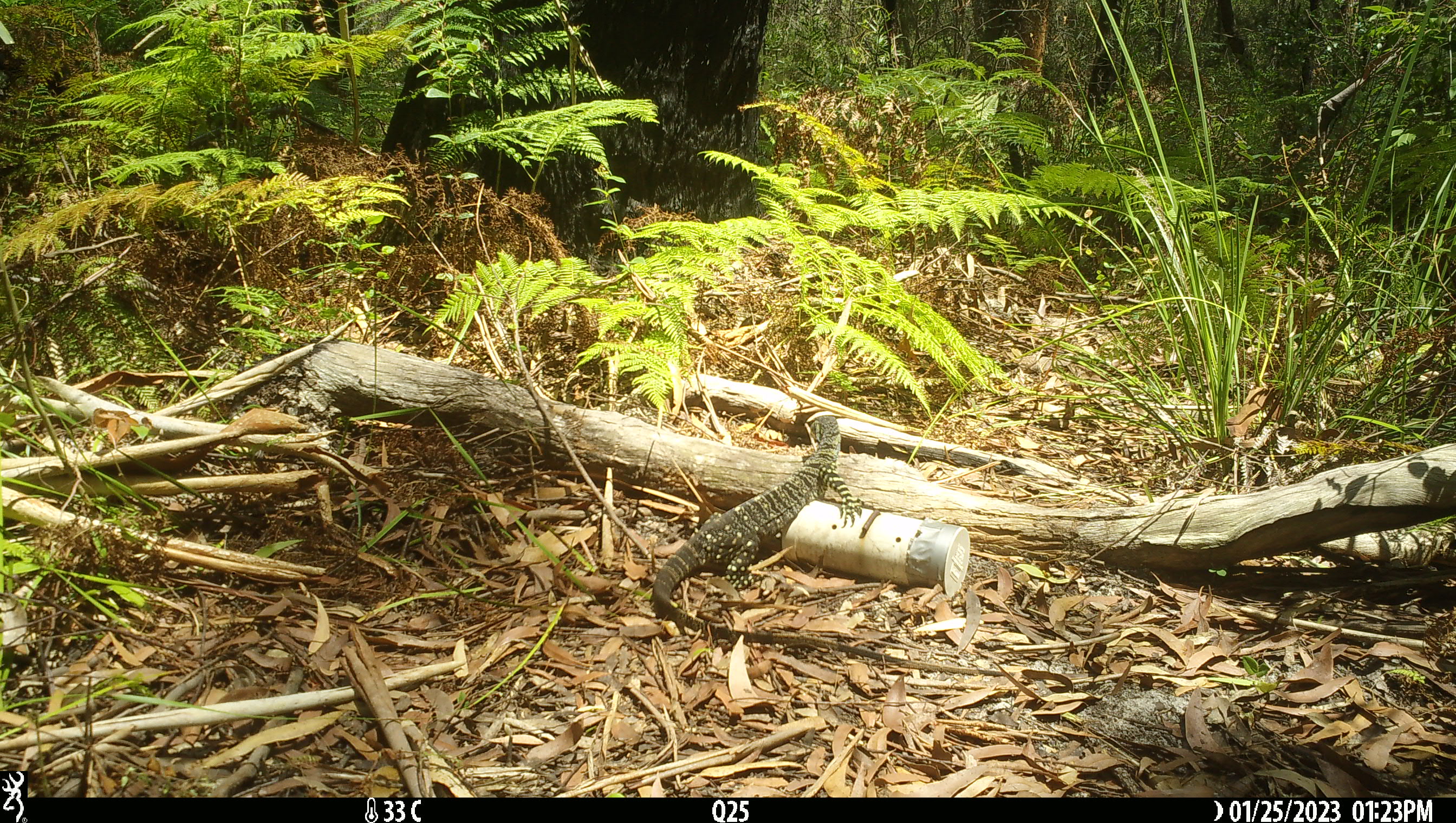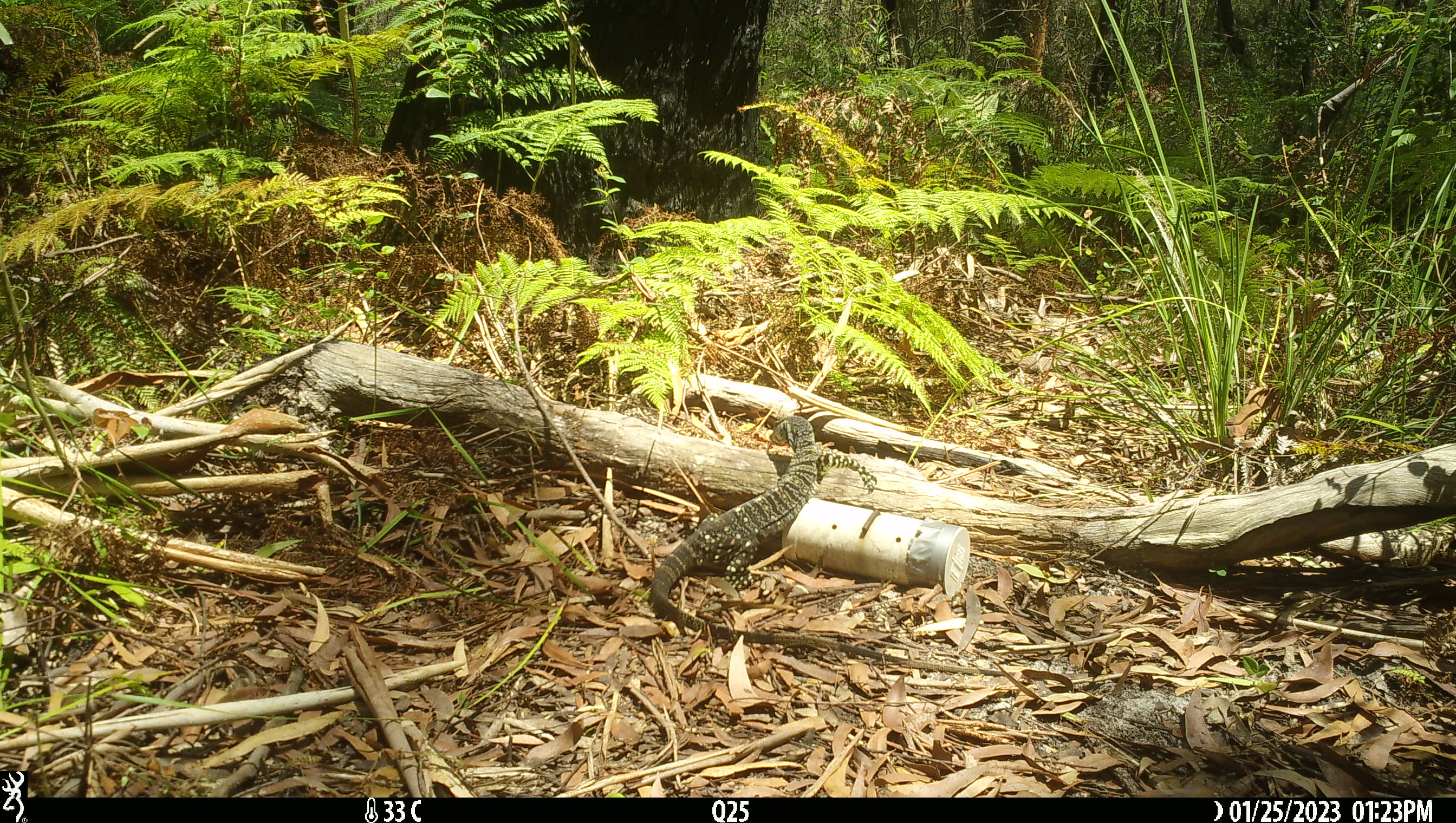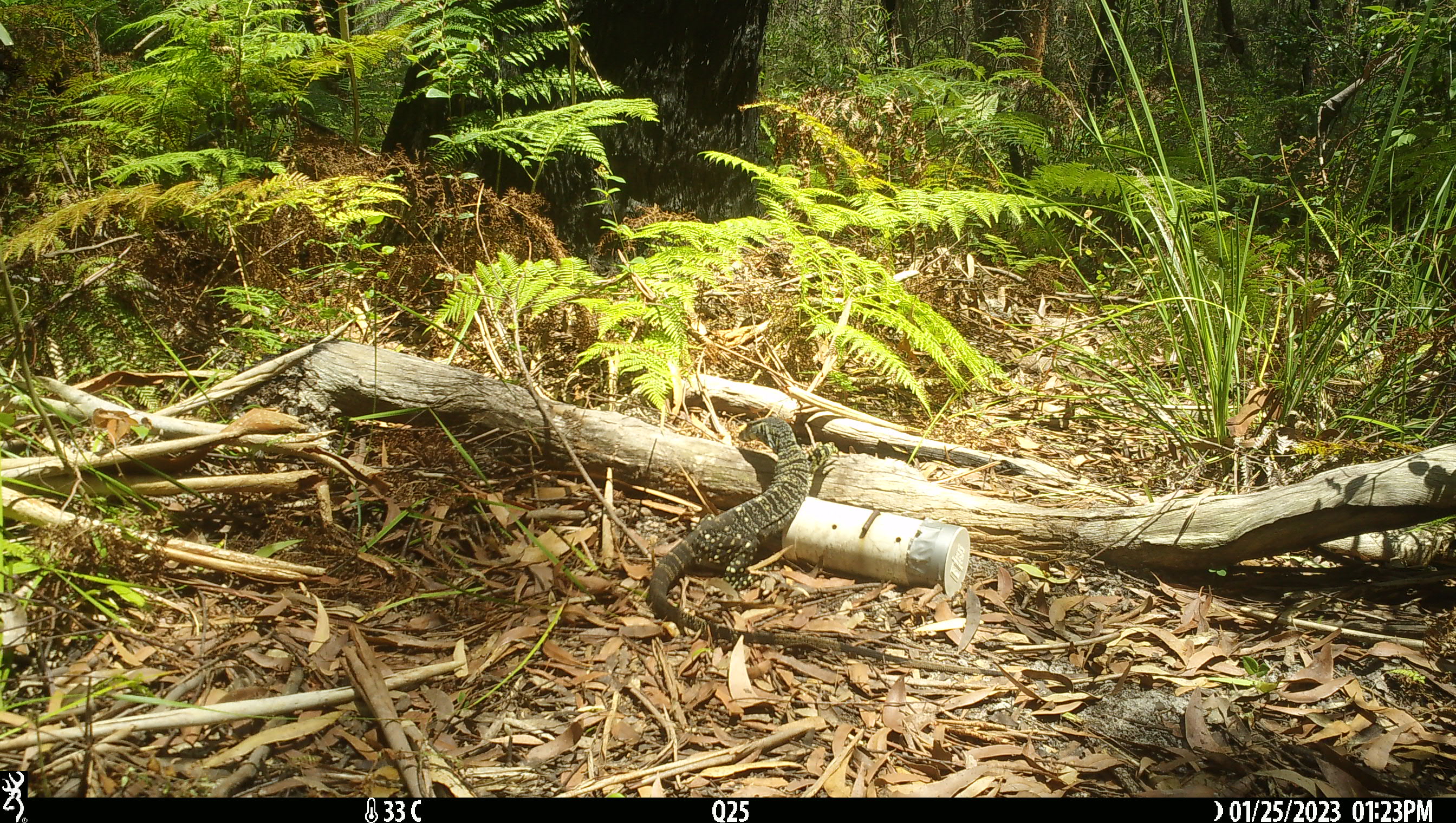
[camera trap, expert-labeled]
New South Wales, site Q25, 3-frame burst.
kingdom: Animalia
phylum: Chordata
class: Reptilia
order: Squamata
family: Varanidae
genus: Varanus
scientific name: Varanus varius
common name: lace monitor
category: goanna